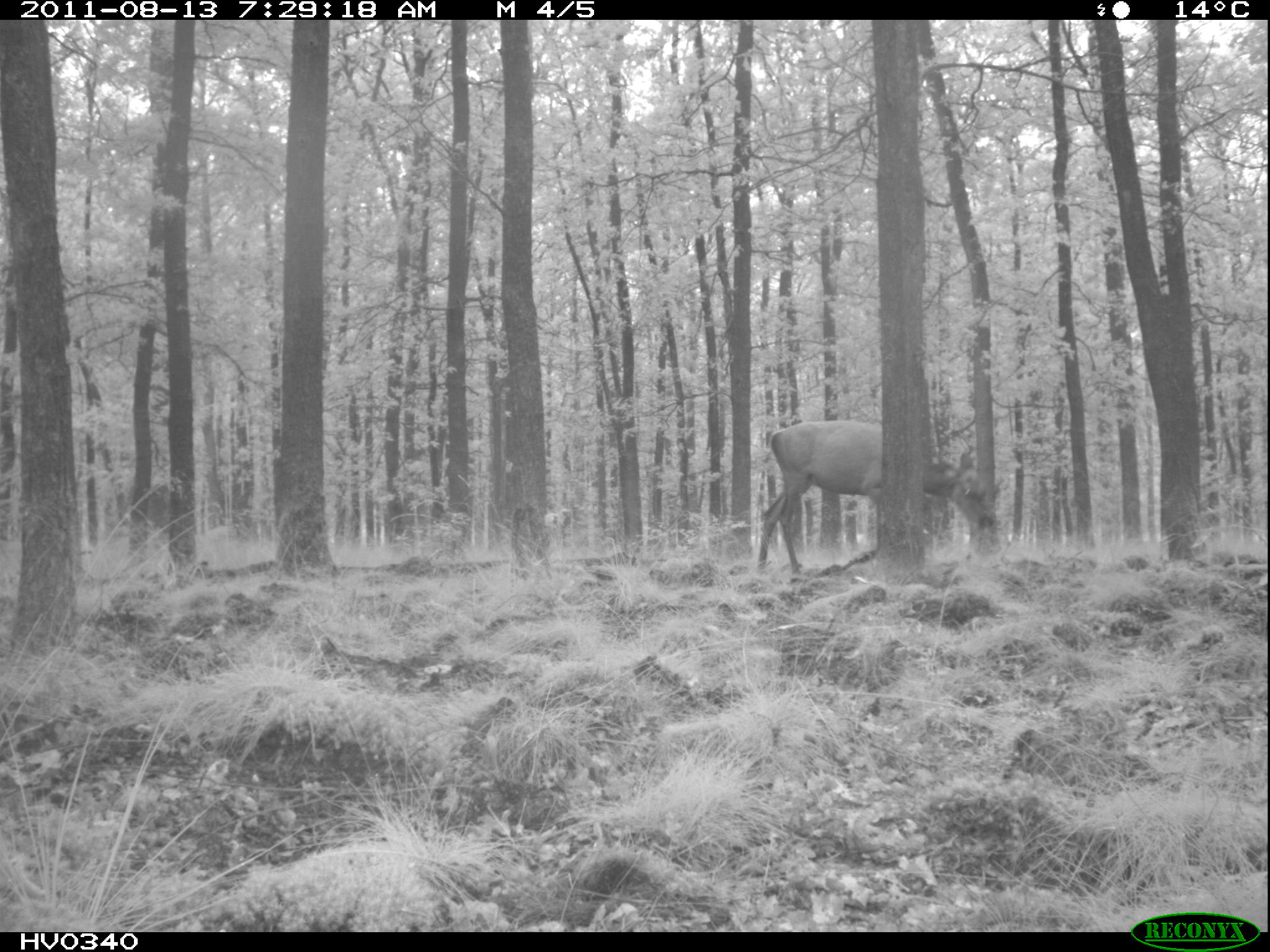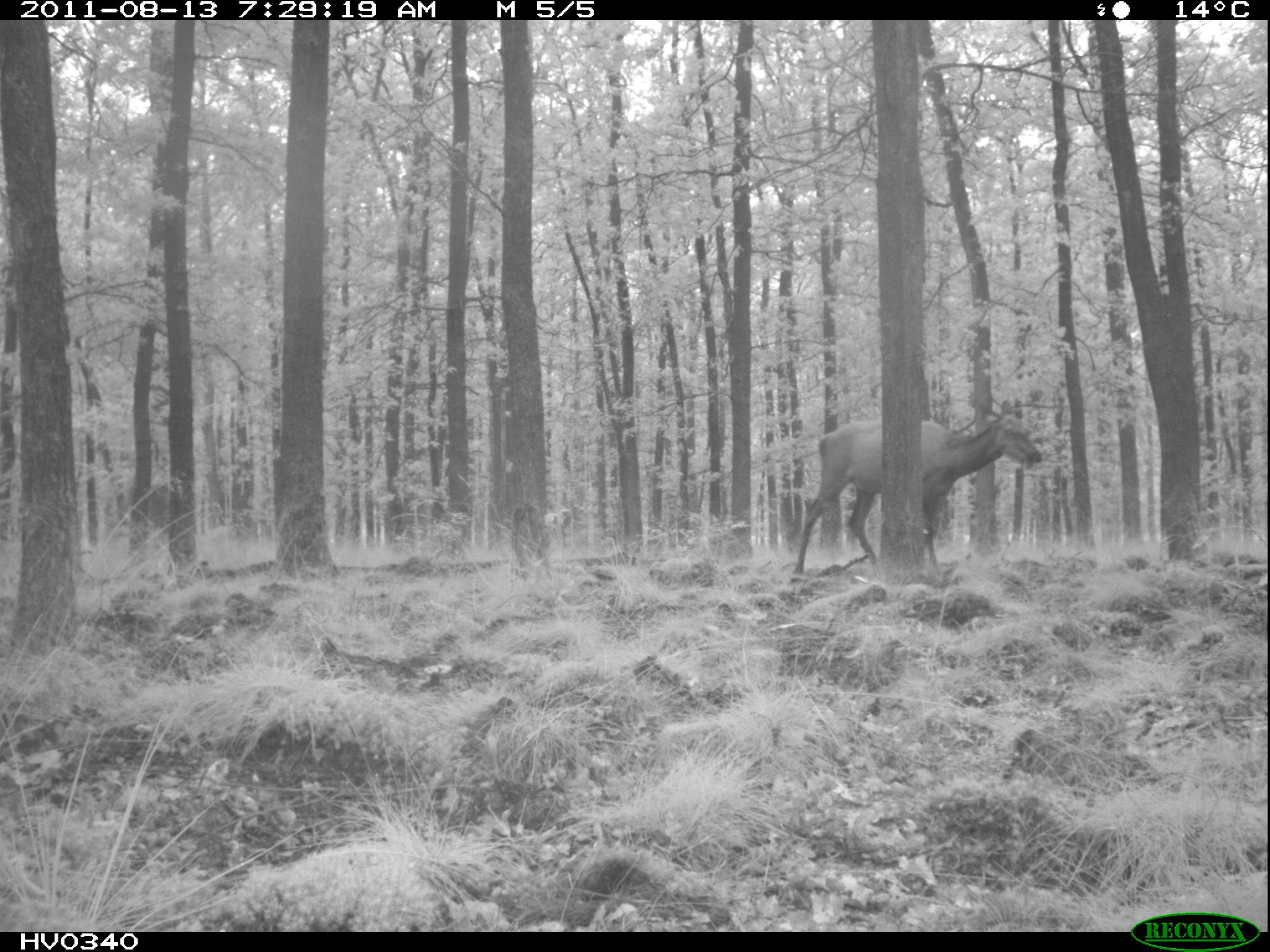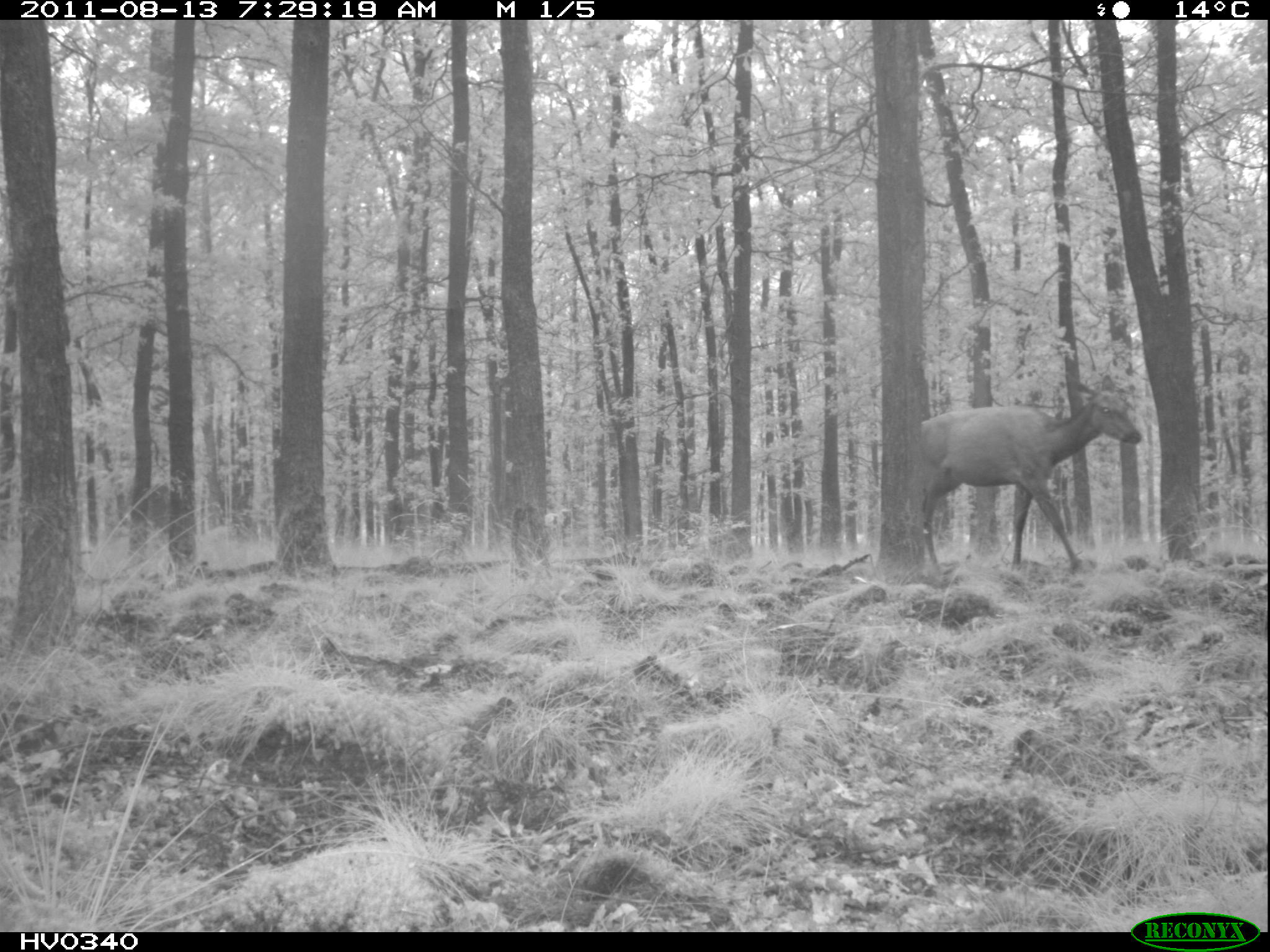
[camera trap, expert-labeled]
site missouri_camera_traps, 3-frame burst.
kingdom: Animalia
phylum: Chordata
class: Mammalia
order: Artiodactyla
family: Cervidae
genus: Cervus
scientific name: Cervus elaphus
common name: red deer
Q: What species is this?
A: Red deer (Cervus elaphus).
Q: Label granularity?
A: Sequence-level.